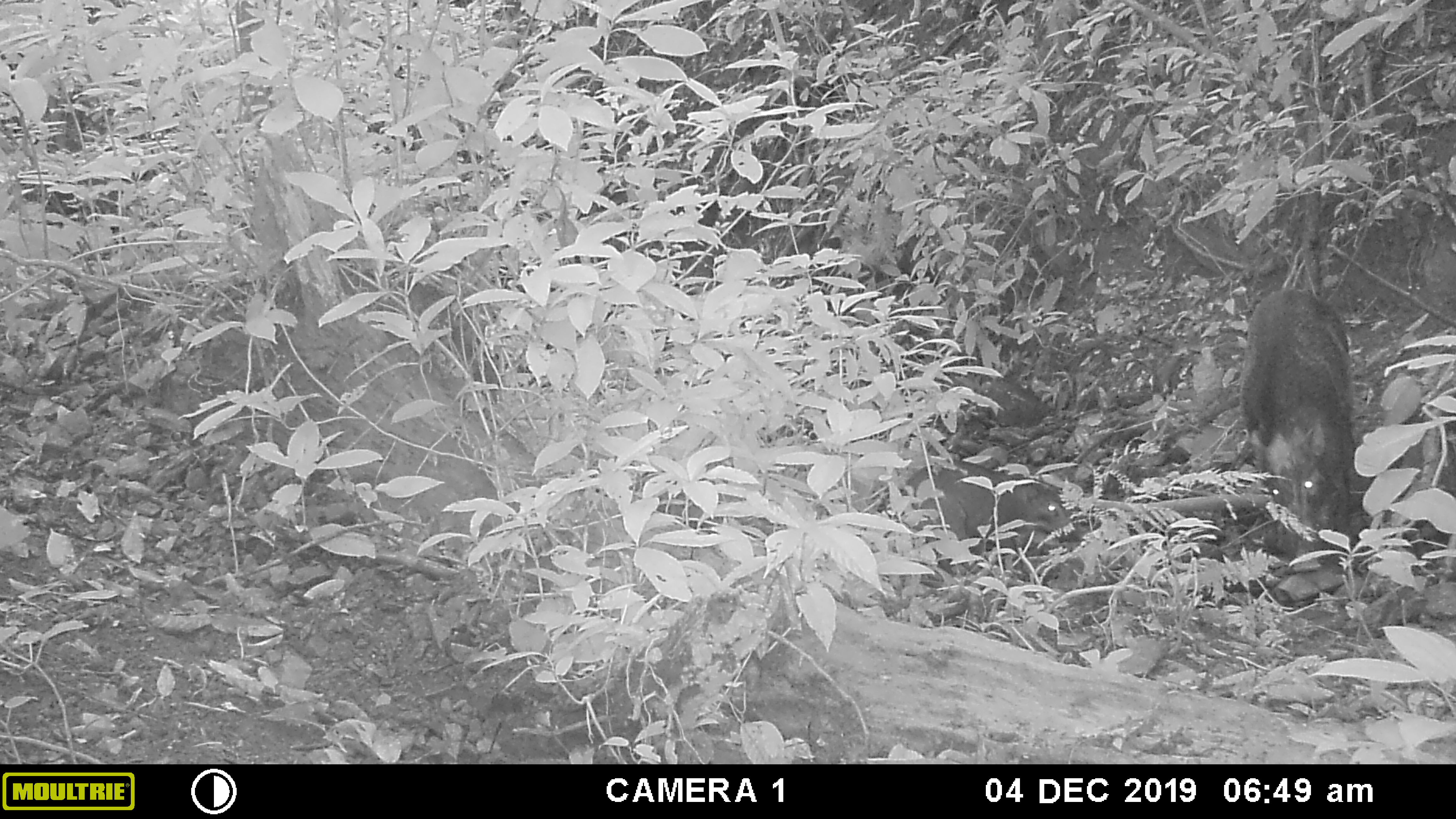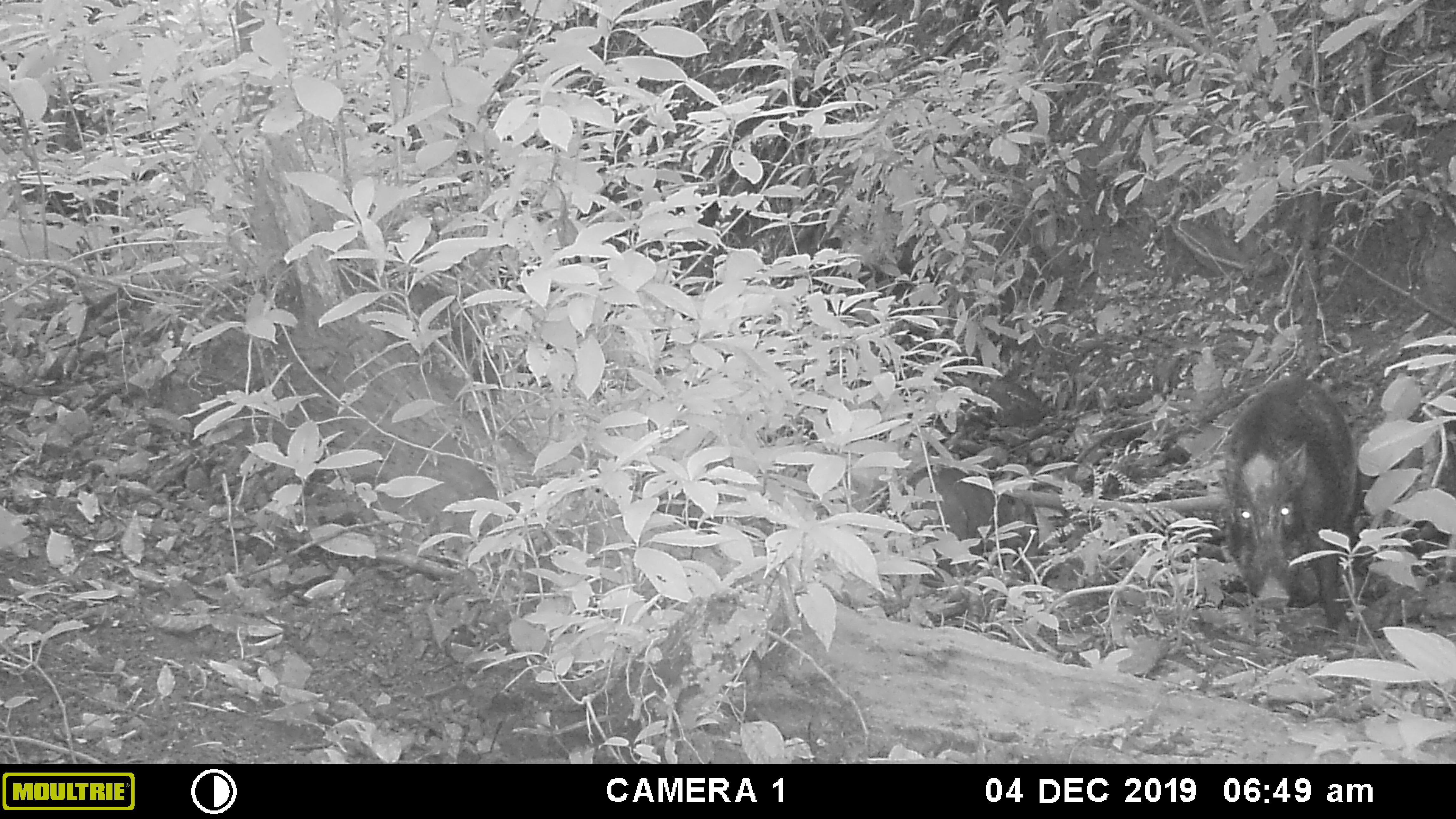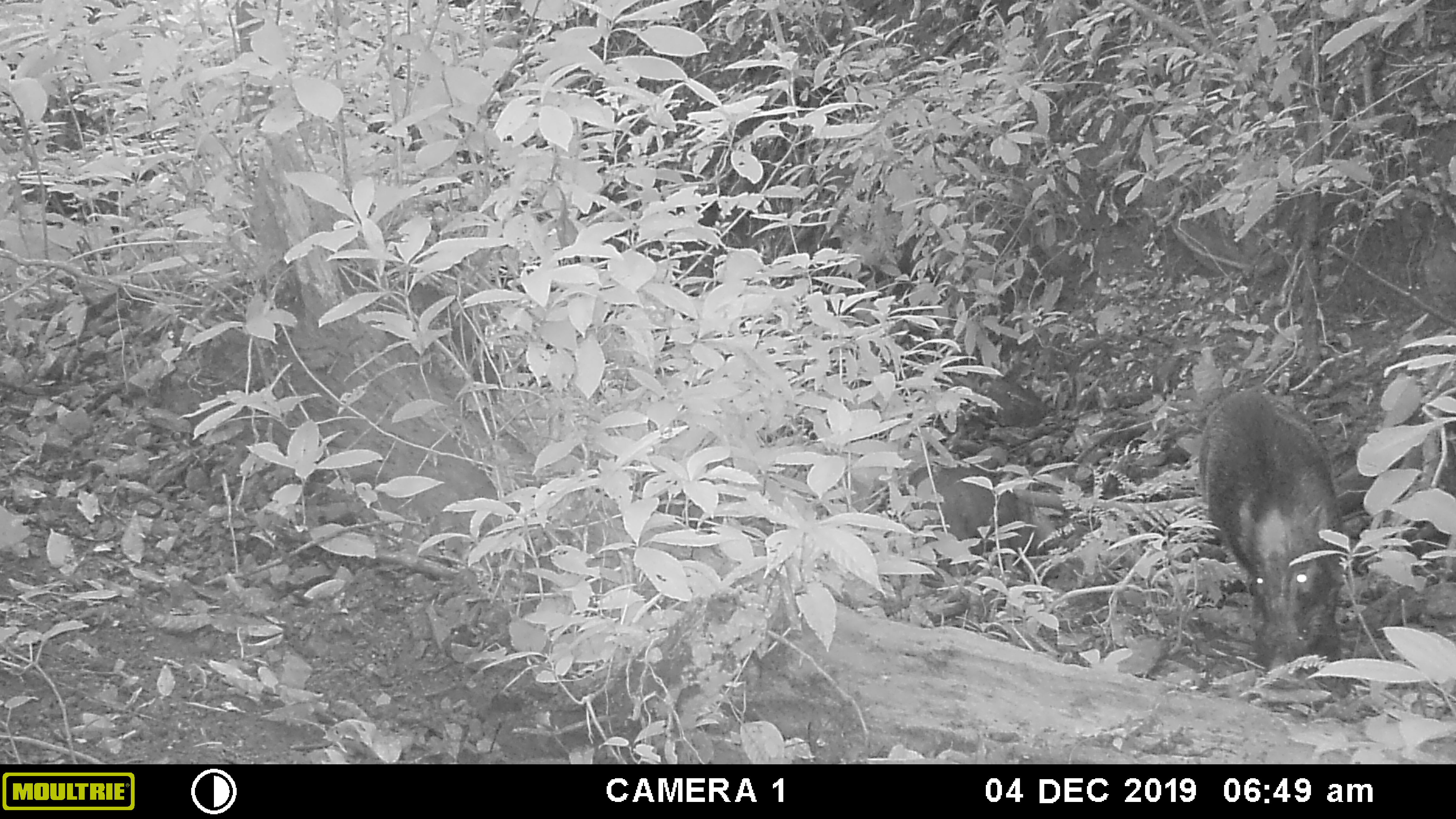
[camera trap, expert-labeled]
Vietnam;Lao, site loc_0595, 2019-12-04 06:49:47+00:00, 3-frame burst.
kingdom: Animalia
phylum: Chordata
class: Mammalia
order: Artiodactyla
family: Suidae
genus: Sus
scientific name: Sus scrofa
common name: eurasian wild pig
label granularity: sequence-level